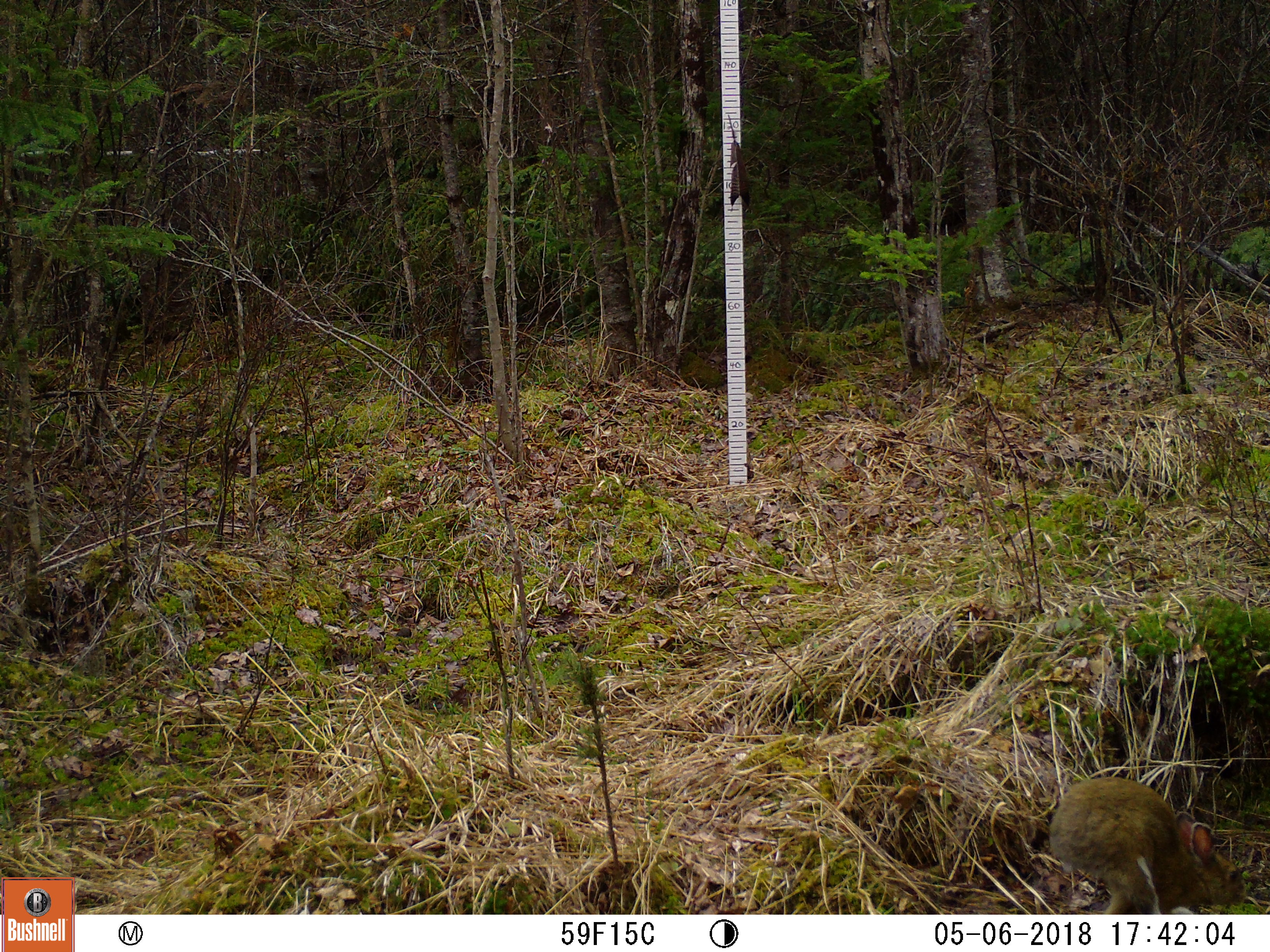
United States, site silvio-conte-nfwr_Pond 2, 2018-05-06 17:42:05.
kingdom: Animalia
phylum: Chordata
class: Mammalia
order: Lagomorpha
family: Leporidae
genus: Lepus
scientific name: Lepus americanus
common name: snowshoe hare